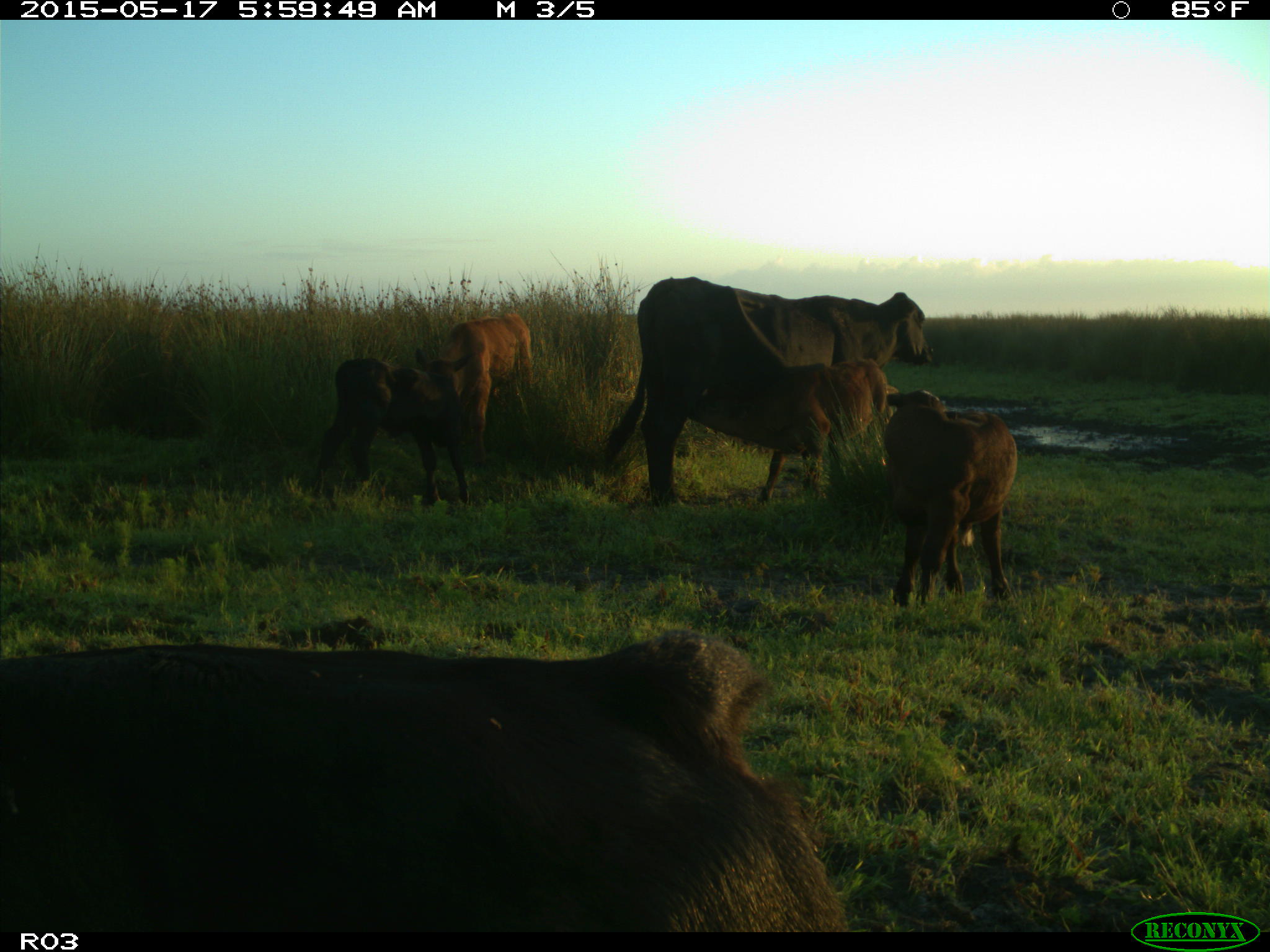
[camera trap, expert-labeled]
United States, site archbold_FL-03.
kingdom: Animalia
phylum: Chordata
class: Mammalia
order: Artiodactyla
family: Bovidae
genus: Bos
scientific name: Bos taurus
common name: domestic cow